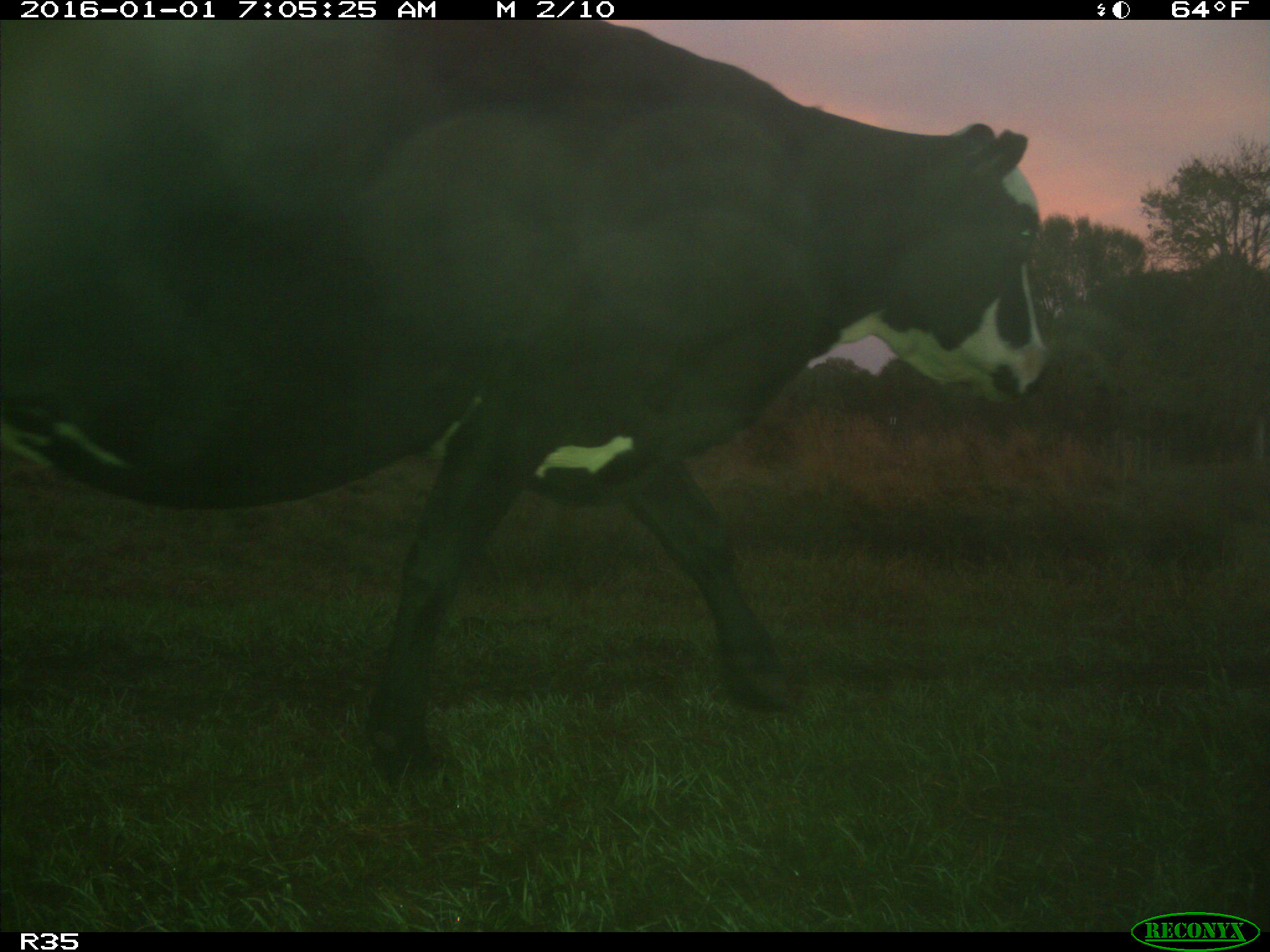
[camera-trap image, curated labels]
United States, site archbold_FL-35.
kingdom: Animalia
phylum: Chordata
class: Mammalia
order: Artiodactyla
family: Bovidae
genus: Bos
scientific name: Bos taurus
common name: domestic cow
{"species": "Bos taurus (domestic cow)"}